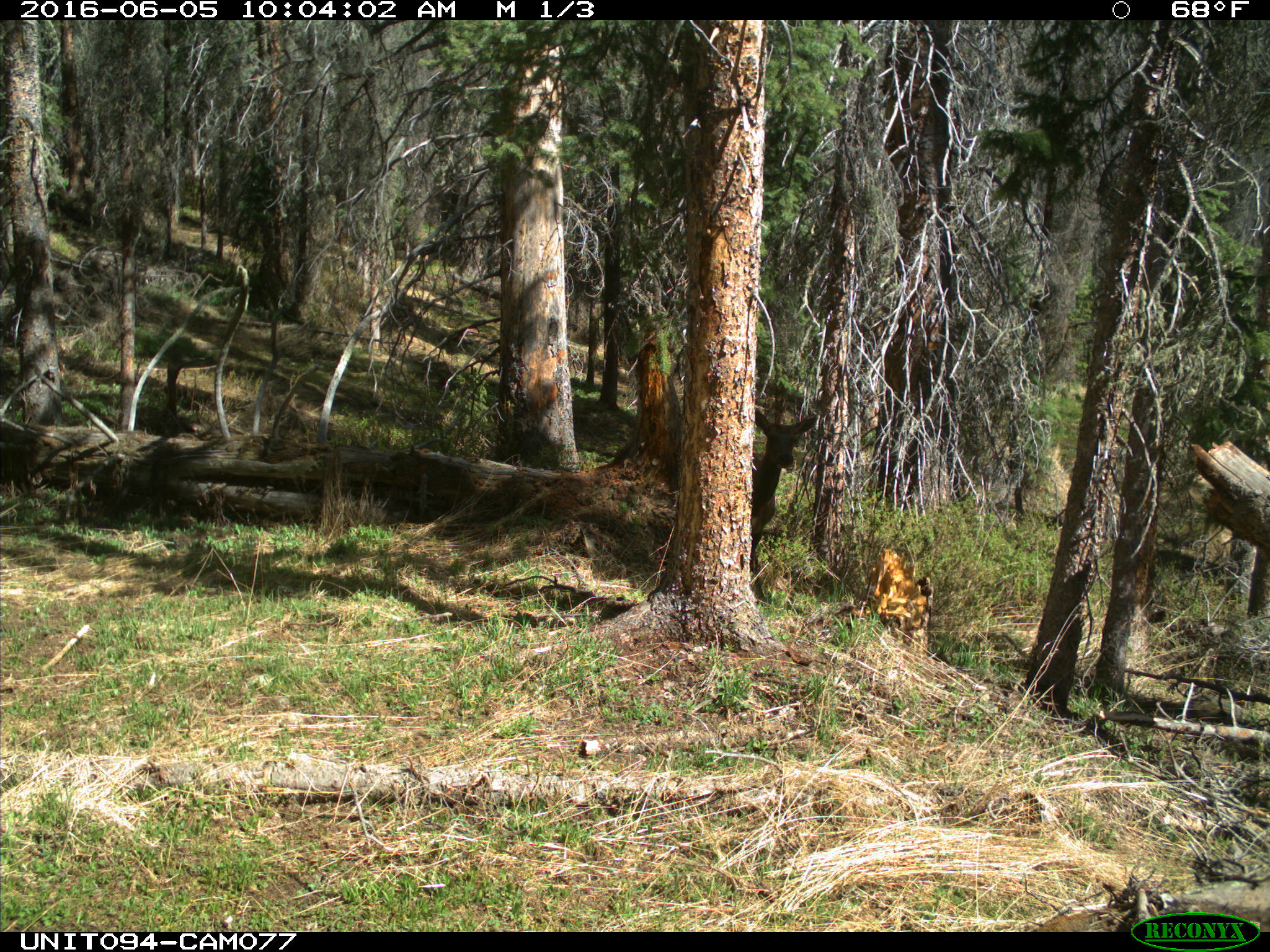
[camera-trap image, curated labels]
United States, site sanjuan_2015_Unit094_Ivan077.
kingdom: Animalia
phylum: Chordata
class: Mammalia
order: Artiodactyla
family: Cervidae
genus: Cervus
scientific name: Cervus elaphus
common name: red deer